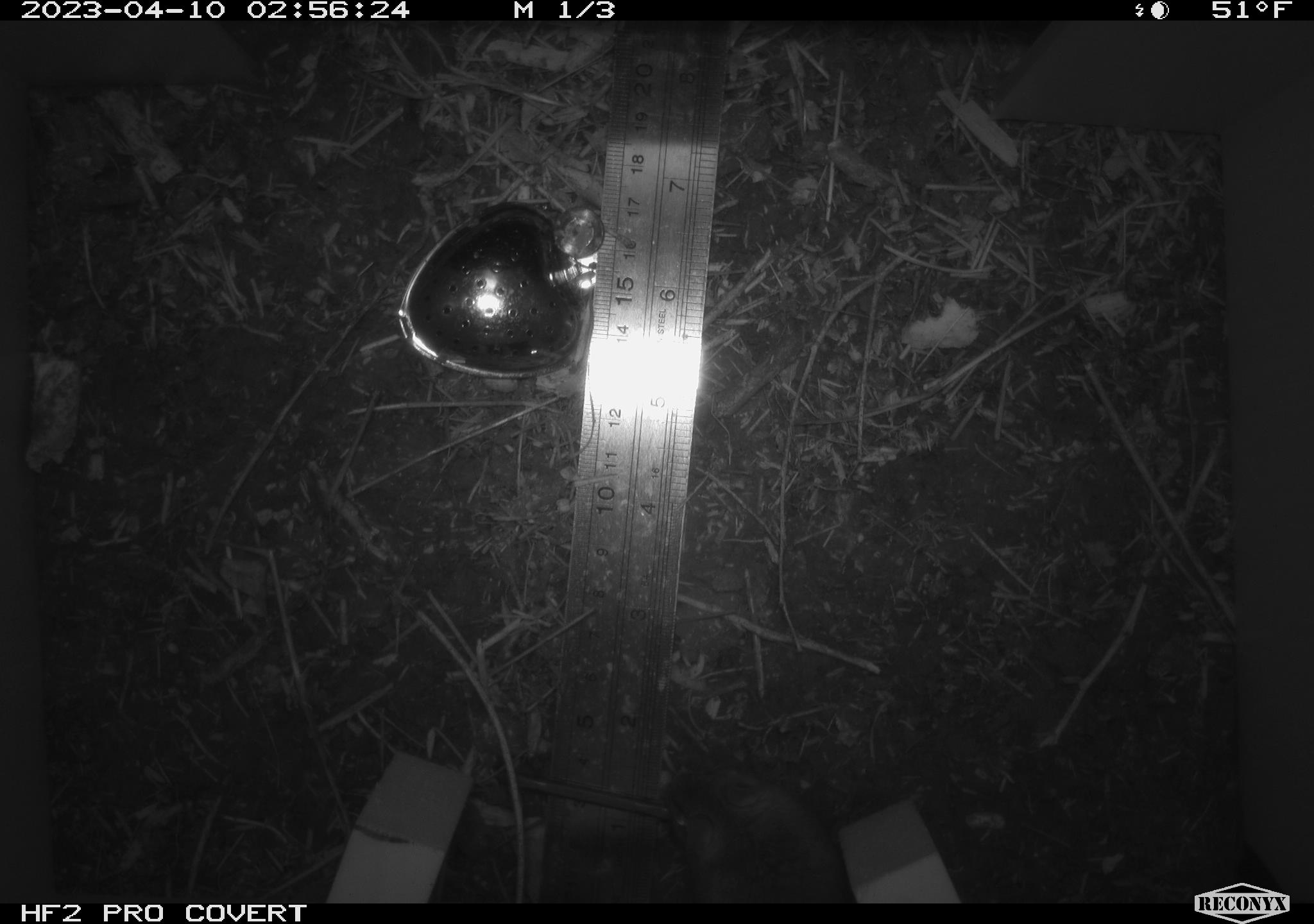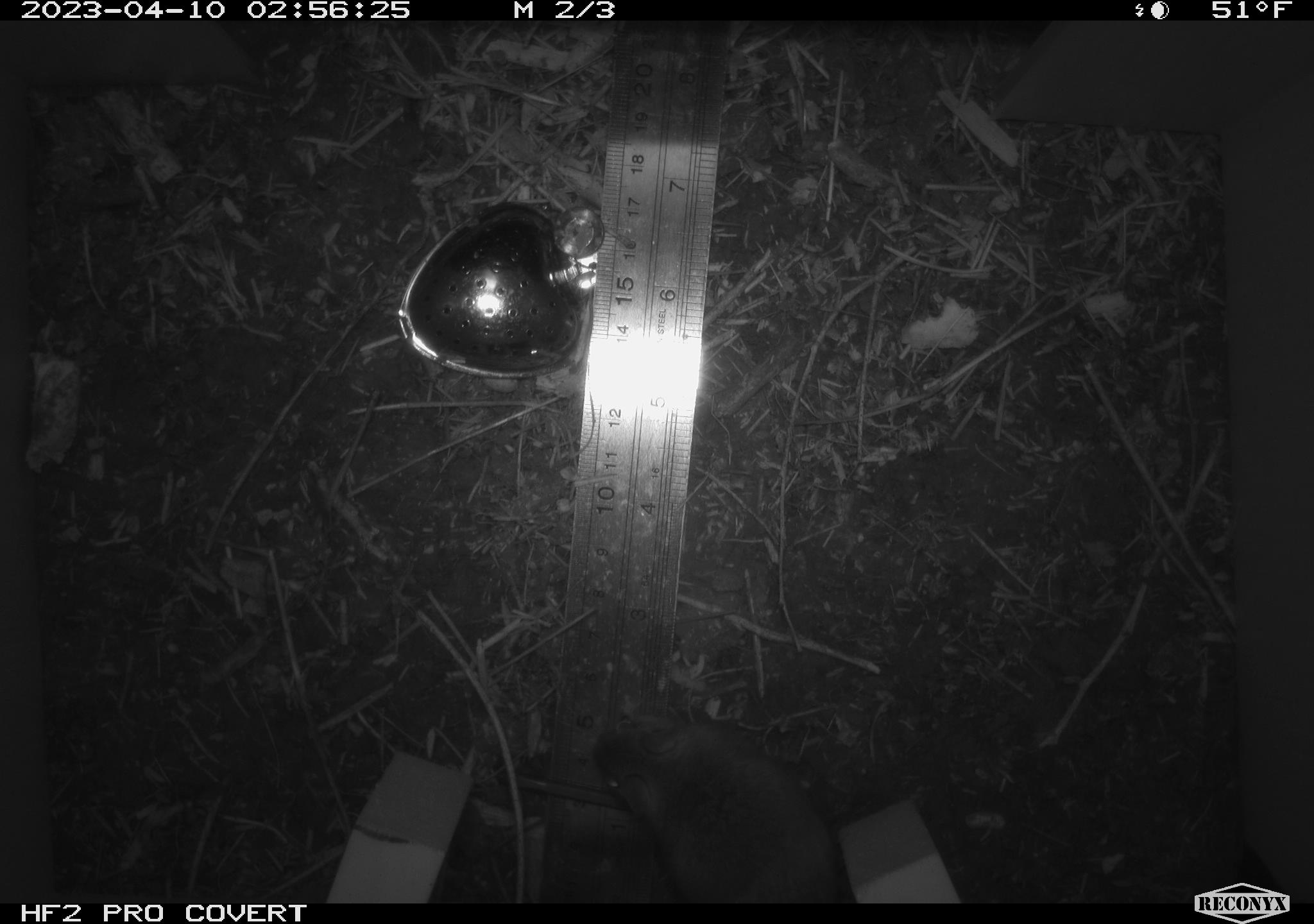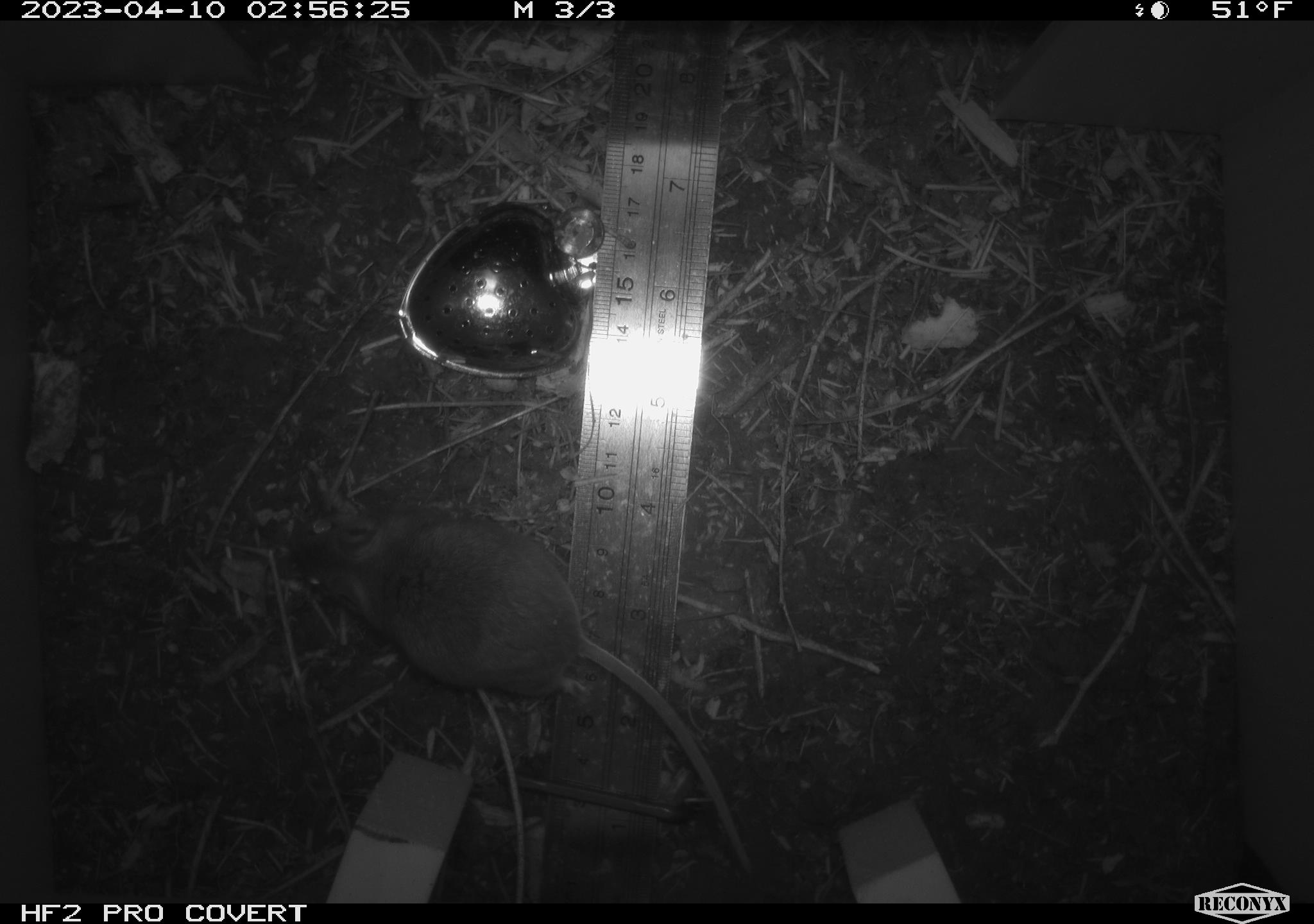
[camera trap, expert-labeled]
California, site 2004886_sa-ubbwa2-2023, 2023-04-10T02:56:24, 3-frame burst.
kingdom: Animalia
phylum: Chordata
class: Mammalia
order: Rodentia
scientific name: Rodentia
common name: mouse species